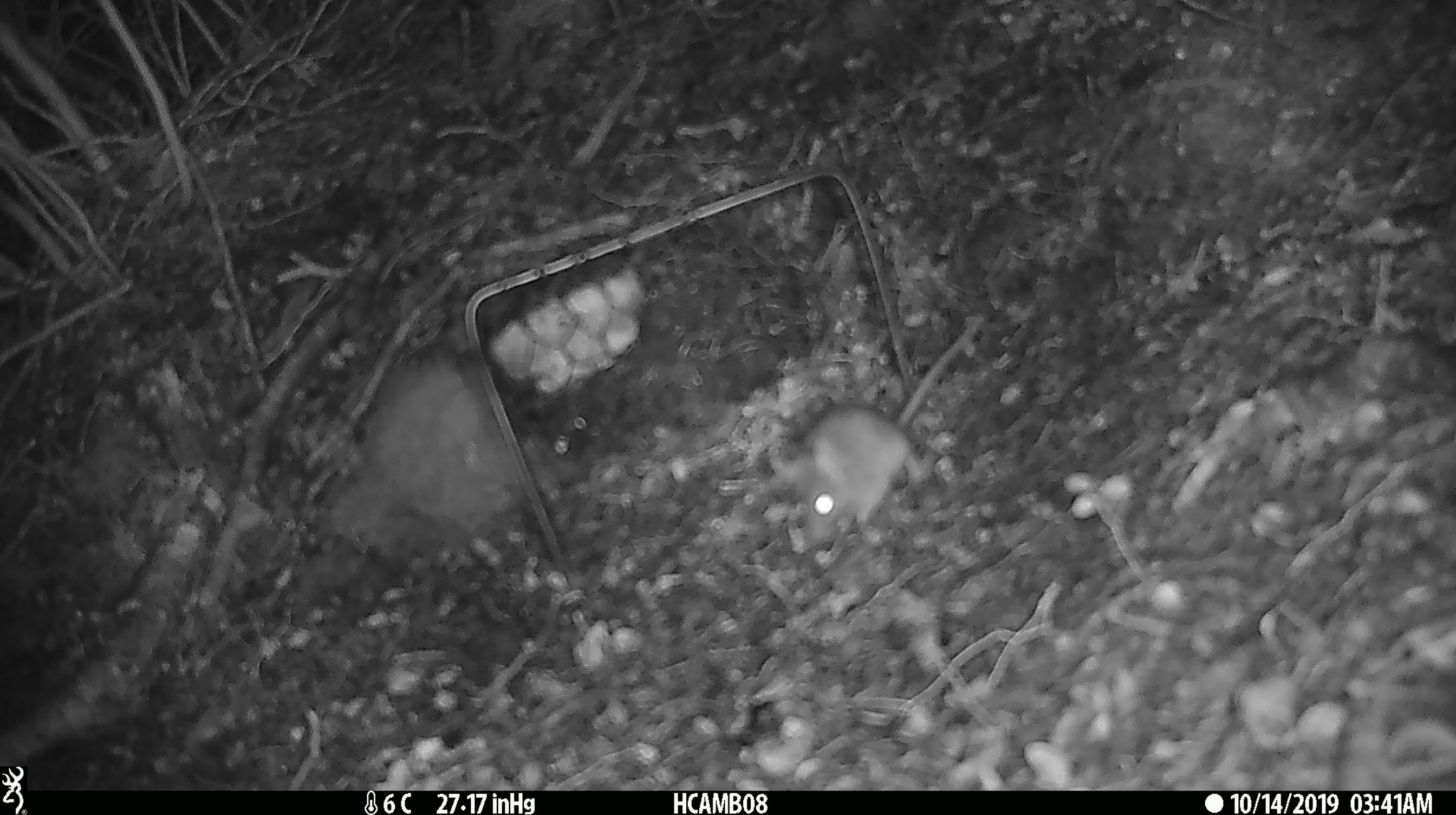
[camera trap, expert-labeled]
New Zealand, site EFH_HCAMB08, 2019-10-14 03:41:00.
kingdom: Animalia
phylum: Chordata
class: Mammalia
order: Rodentia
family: Muridae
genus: Mus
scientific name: Mus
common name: mouse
Mouse (Mus).